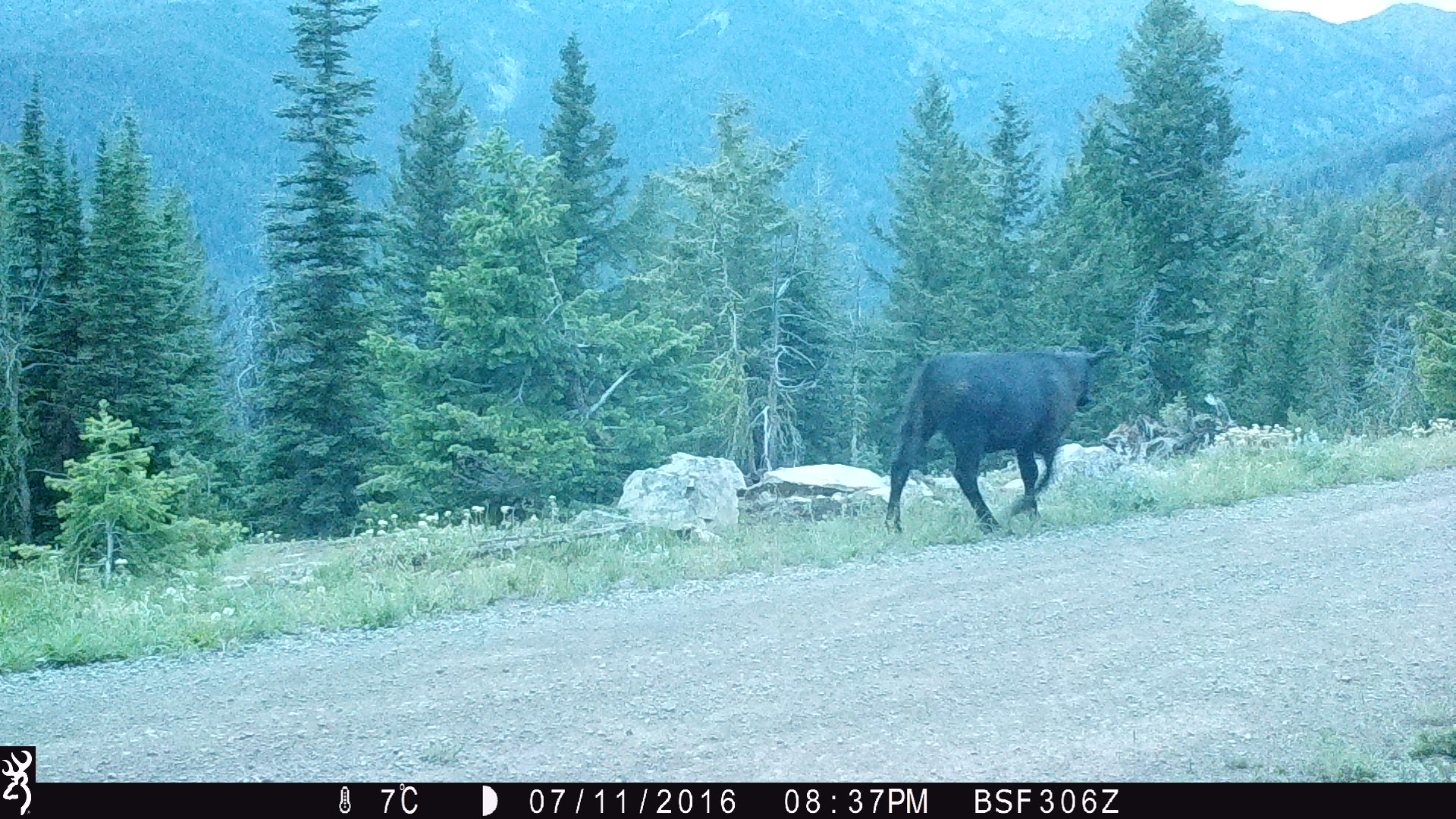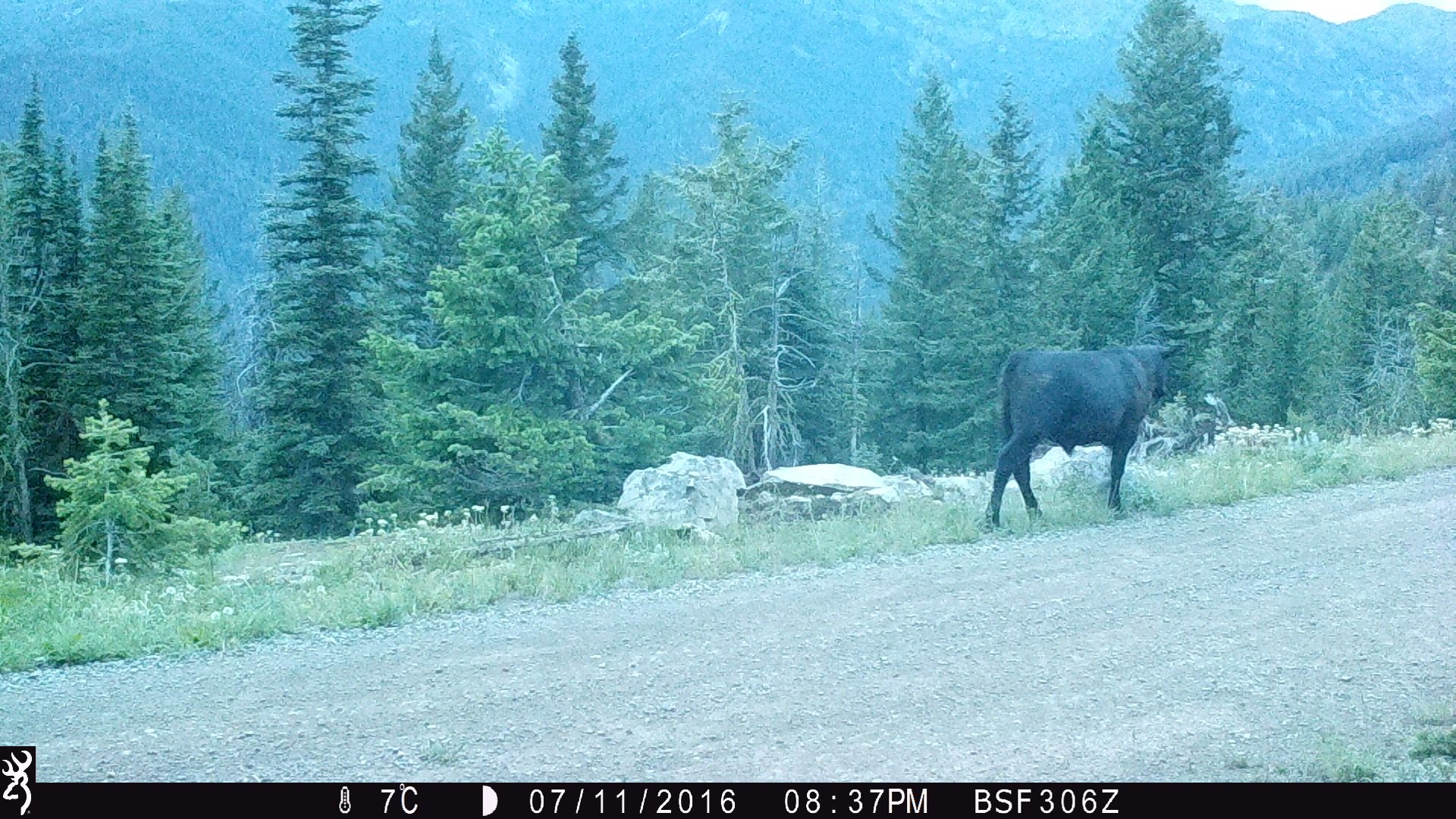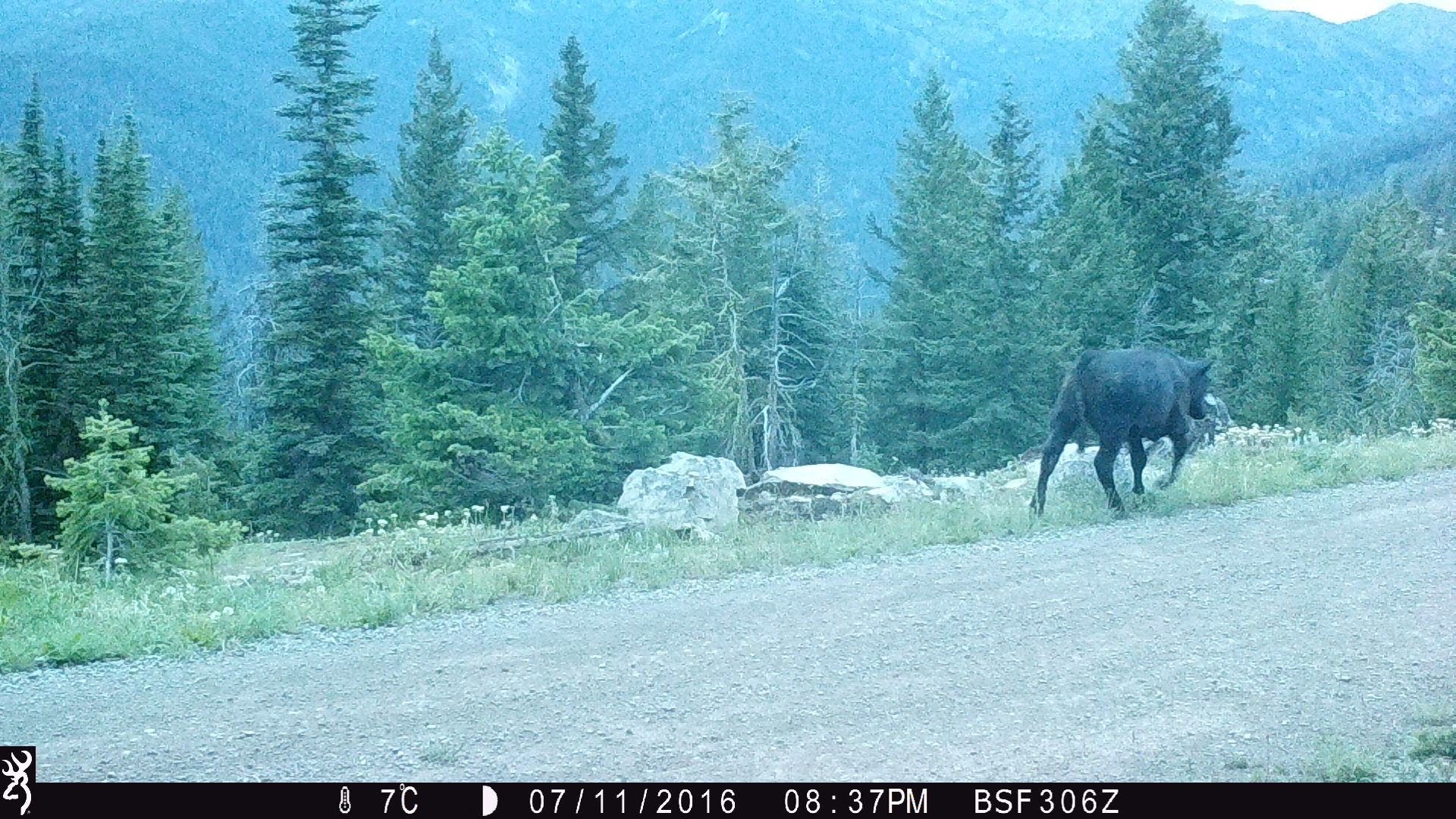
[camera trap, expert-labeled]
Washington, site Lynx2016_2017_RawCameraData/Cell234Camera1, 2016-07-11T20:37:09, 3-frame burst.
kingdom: Animalia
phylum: Chordata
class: Mammalia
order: Artiodactyla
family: Bovidae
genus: Bos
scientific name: Bos taurus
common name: domestic cattle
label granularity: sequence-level